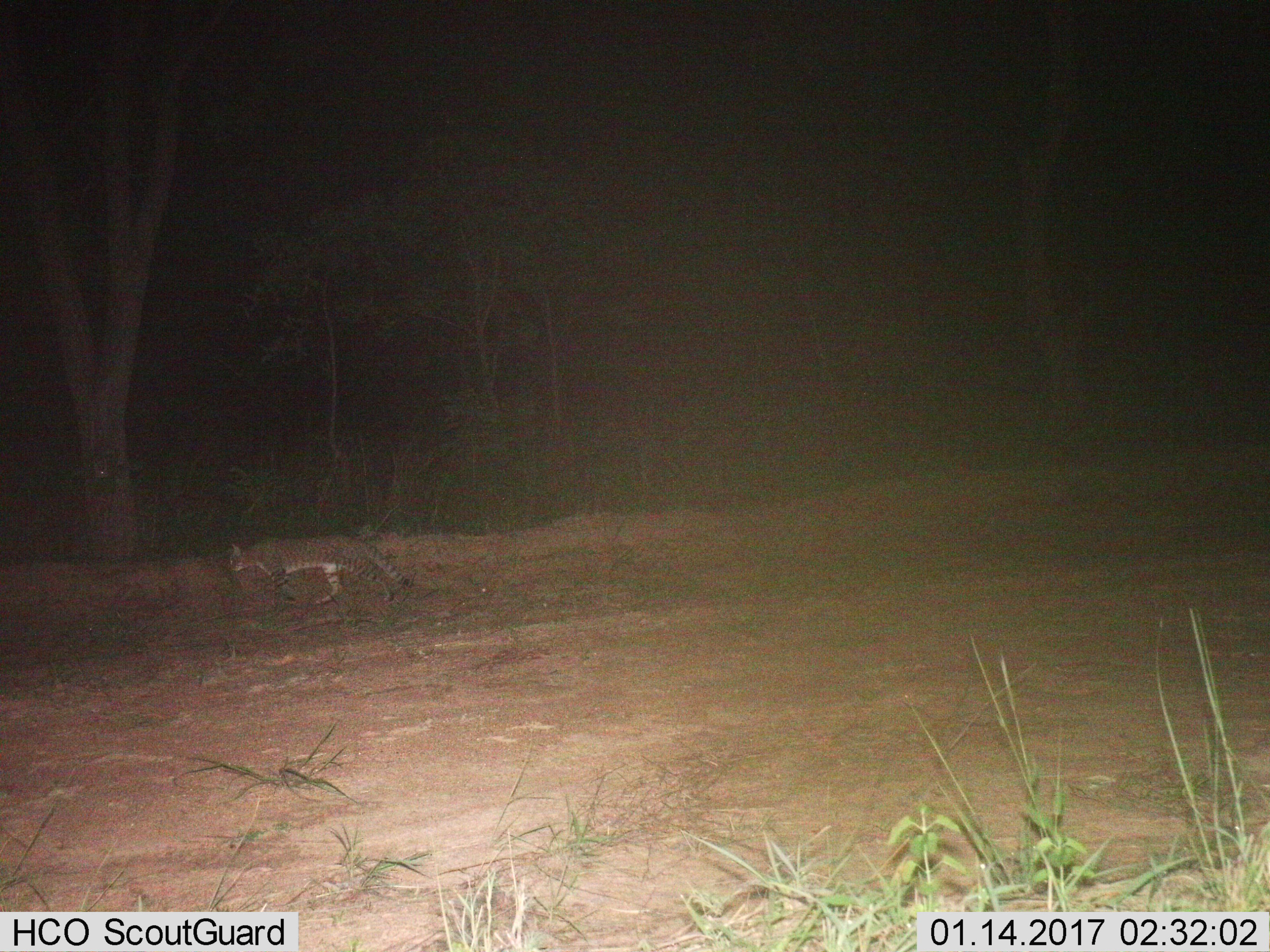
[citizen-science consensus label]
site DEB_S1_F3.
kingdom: Animalia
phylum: Chordata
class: Mammalia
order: Carnivora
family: Felidae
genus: Felis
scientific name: Felis lybica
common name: african wild cat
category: africanwildcat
Africanwildcat (african wild cat) (Felis lybica), count 1. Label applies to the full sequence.